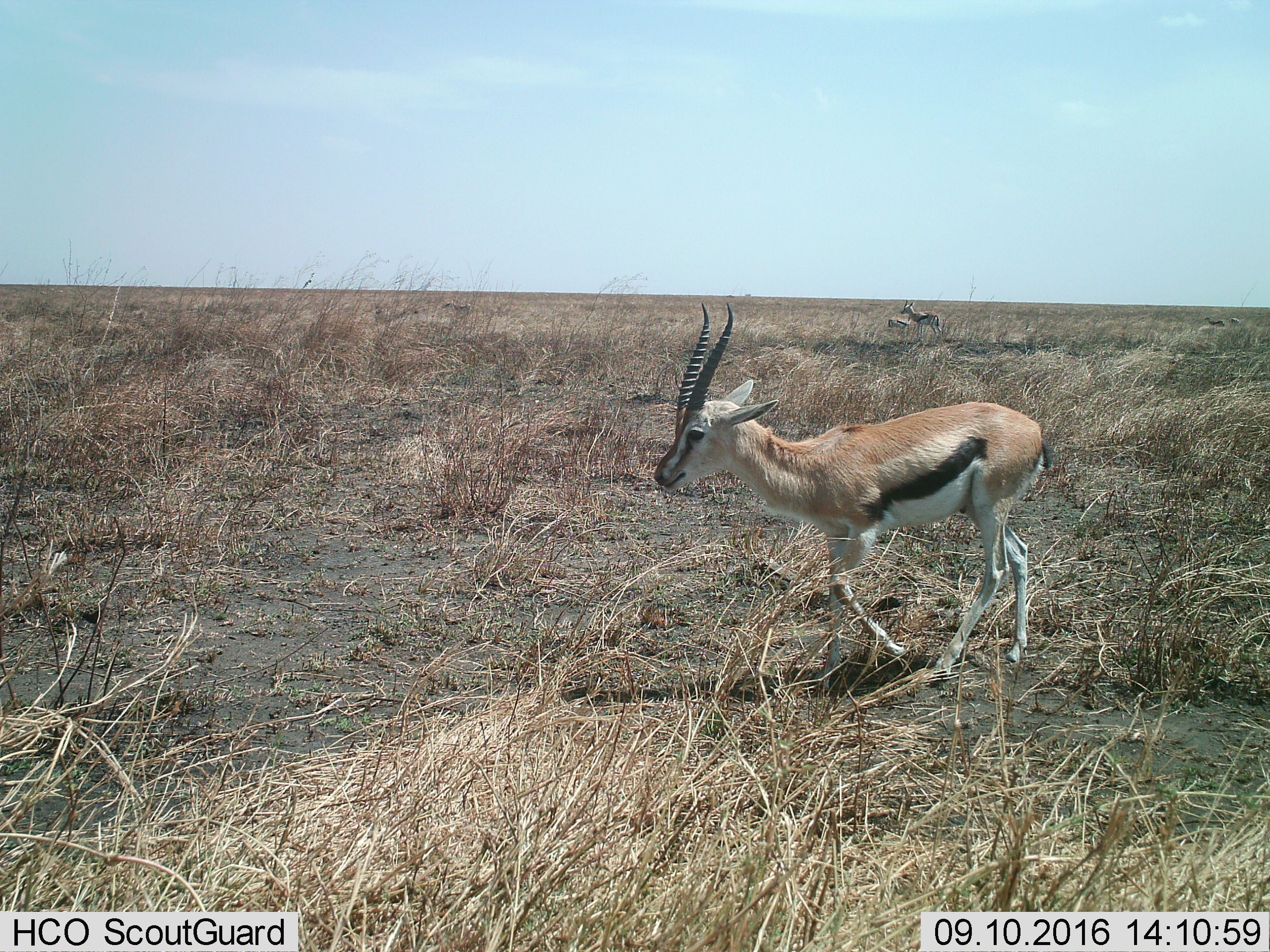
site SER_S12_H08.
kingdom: Animalia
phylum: Chordata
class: Mammalia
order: Artiodactyla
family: Bovidae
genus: Eudorcas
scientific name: Eudorcas thomsonii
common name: thomson's gazelle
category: gazellethomsons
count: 5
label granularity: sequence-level